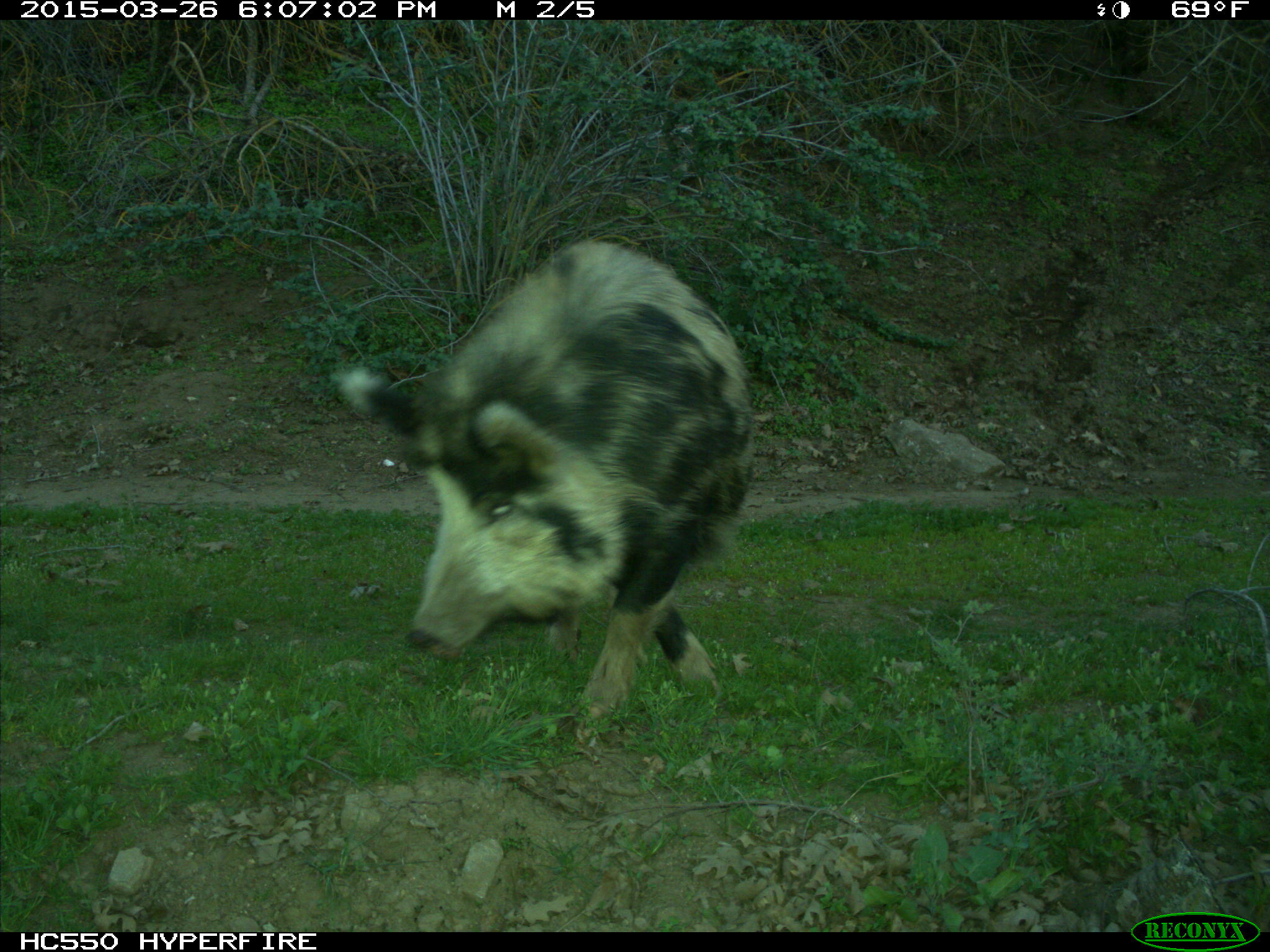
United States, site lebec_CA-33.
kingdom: Animalia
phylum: Chordata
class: Mammalia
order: Artiodactyla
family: Suidae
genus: Sus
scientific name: Sus scrofa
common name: wild boar